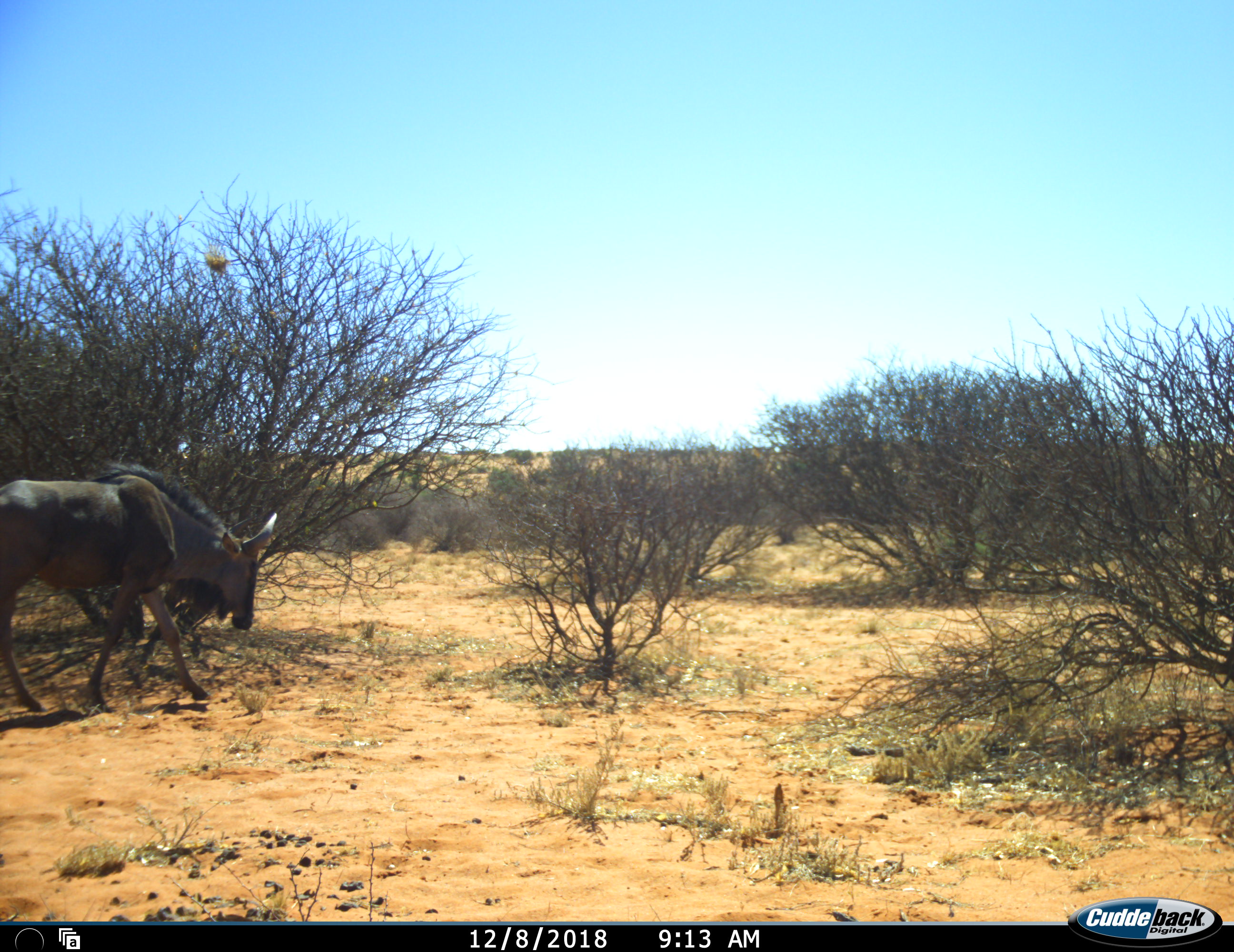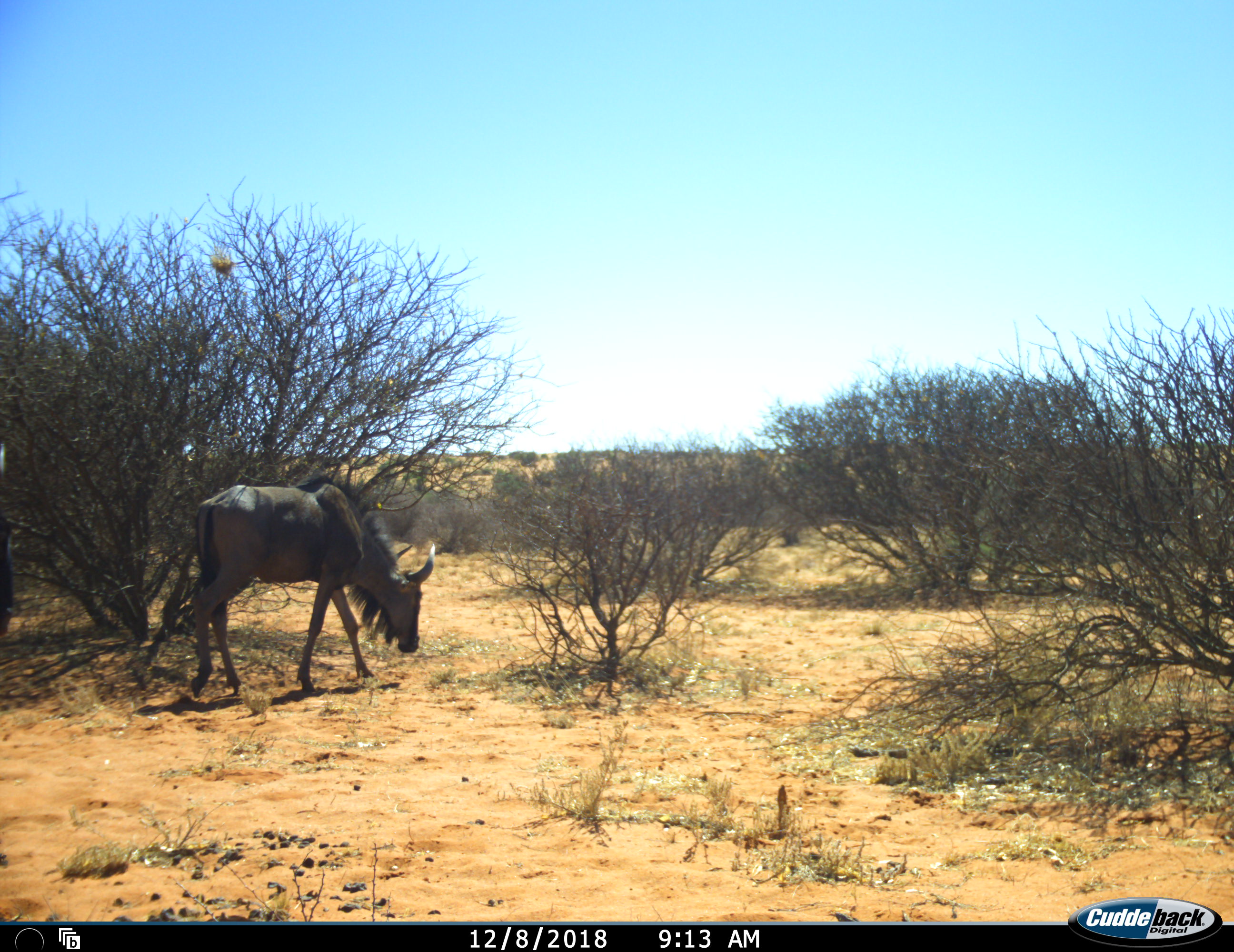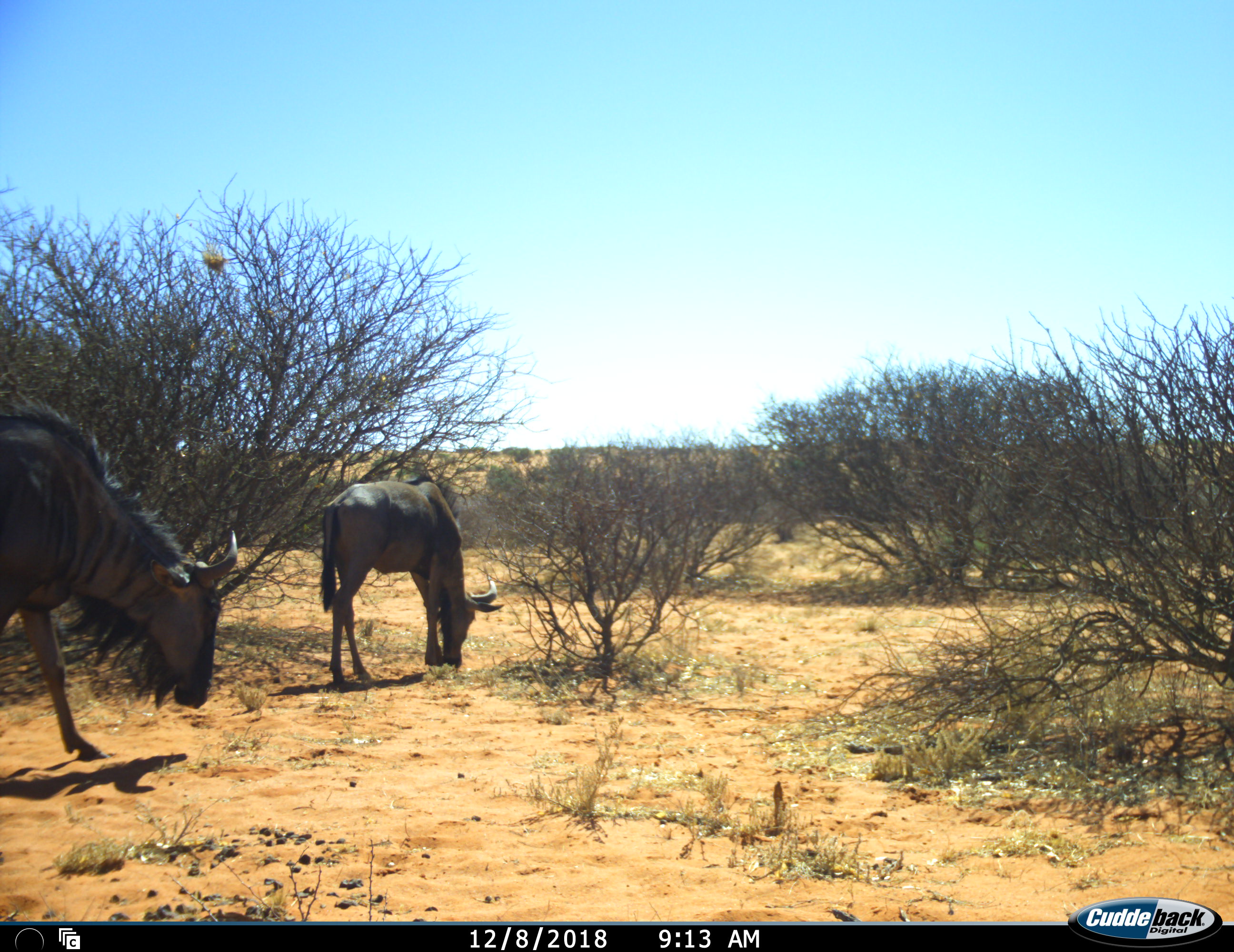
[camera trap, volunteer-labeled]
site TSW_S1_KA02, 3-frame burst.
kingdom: Animalia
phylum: Chordata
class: Mammalia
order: Artiodactyla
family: Bovidae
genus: Connochaetes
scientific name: Connochaetes taurinus taurinus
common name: blue wildebeest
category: wildebeestblue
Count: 2.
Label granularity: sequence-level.